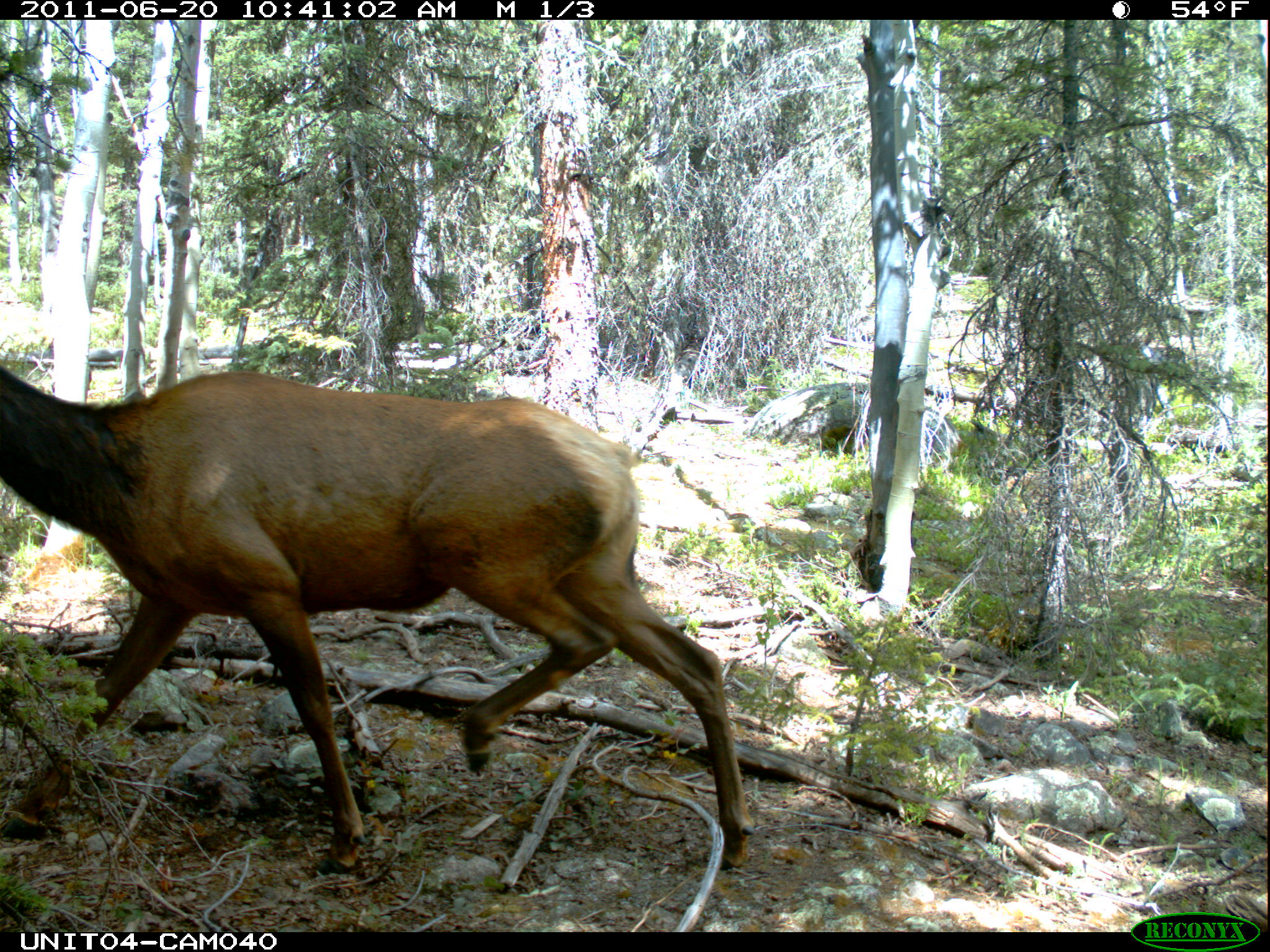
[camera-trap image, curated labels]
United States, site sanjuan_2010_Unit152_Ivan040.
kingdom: Animalia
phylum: Chordata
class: Mammalia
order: Artiodactyla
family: Cervidae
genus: Cervus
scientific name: Cervus elaphus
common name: red deer